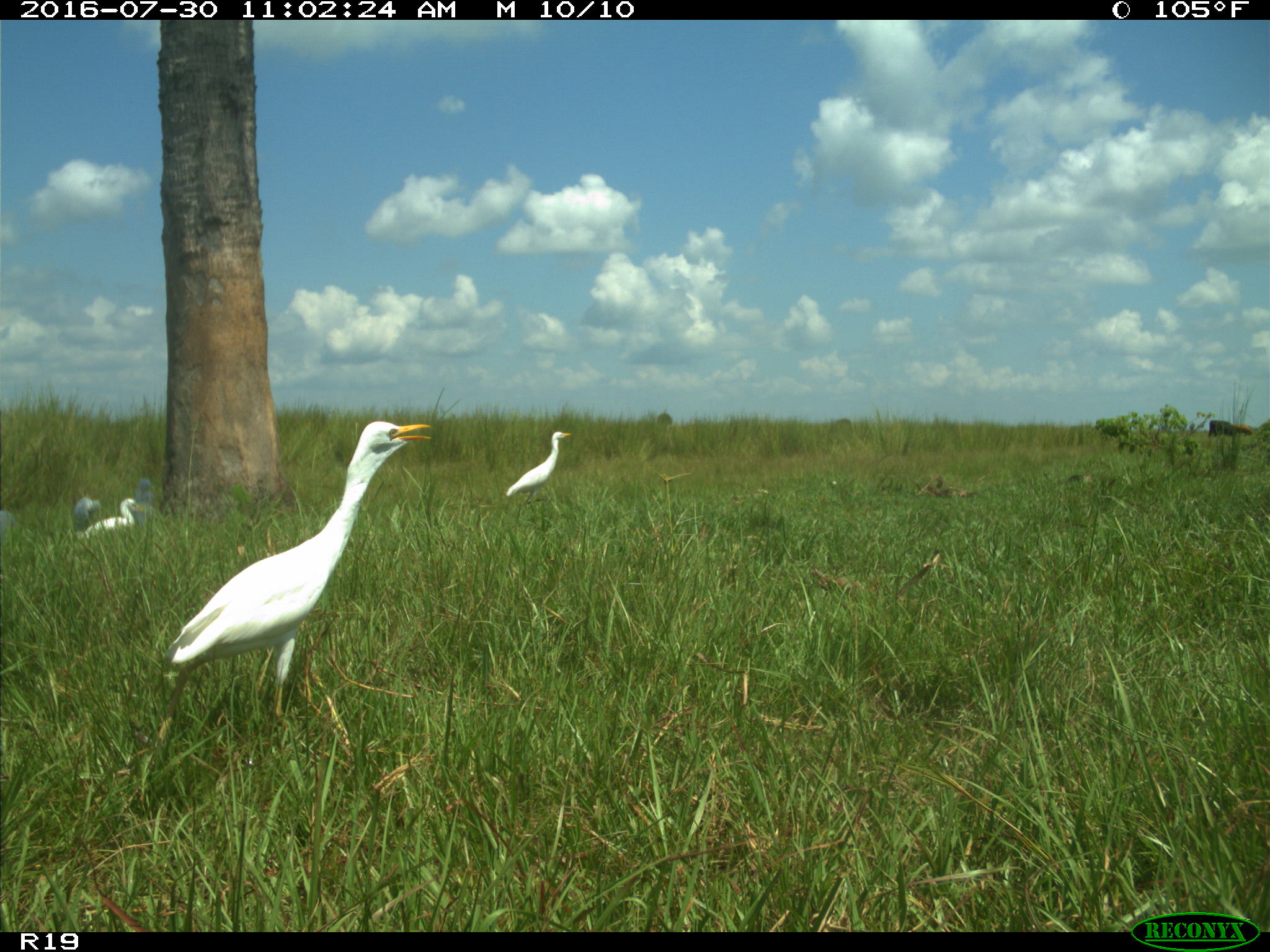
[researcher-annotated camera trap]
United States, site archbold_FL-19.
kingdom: Animalia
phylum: Chordata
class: Aves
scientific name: Aves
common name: birds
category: unidentified bird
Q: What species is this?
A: Unidentified bird (birds) (Aves).